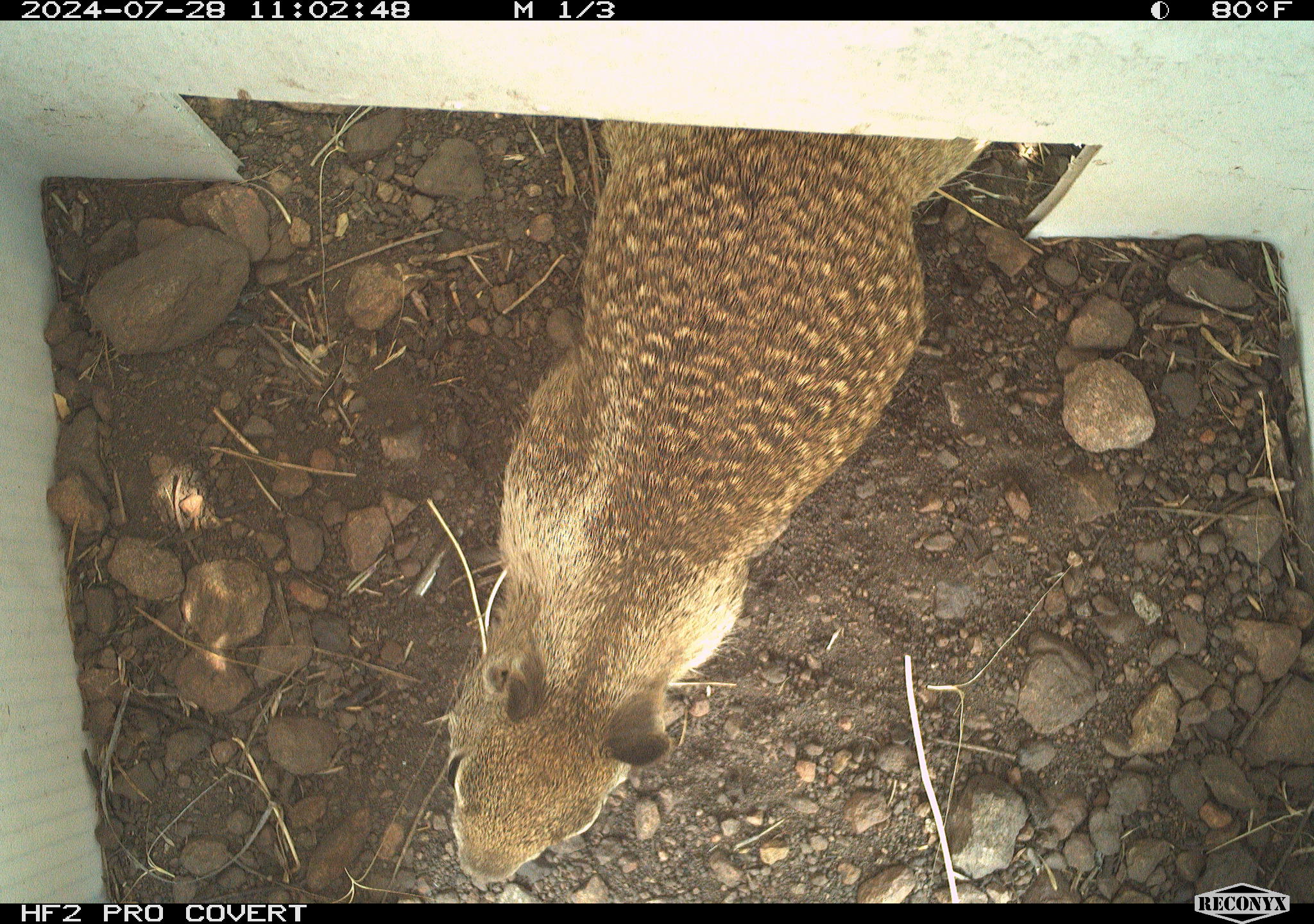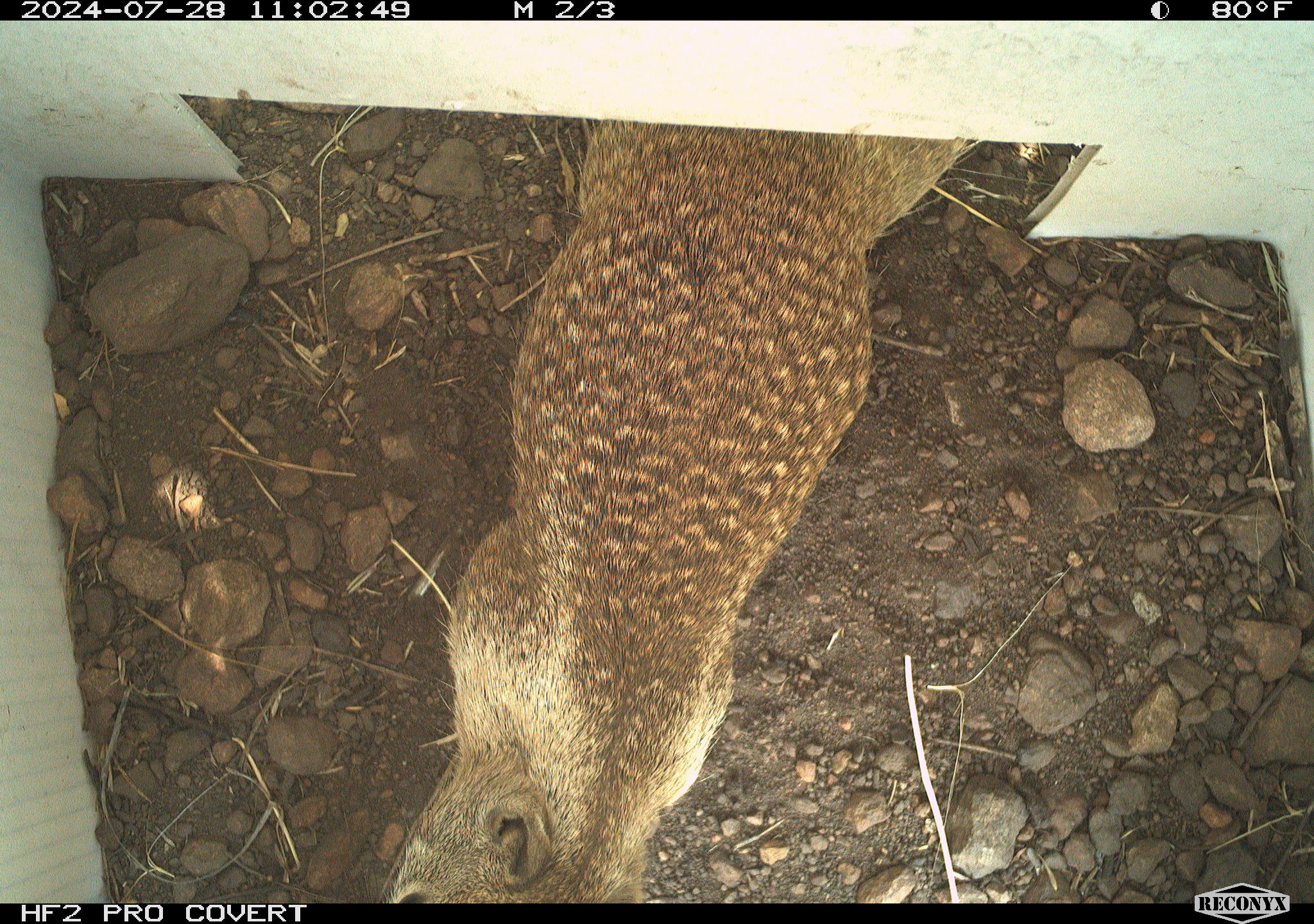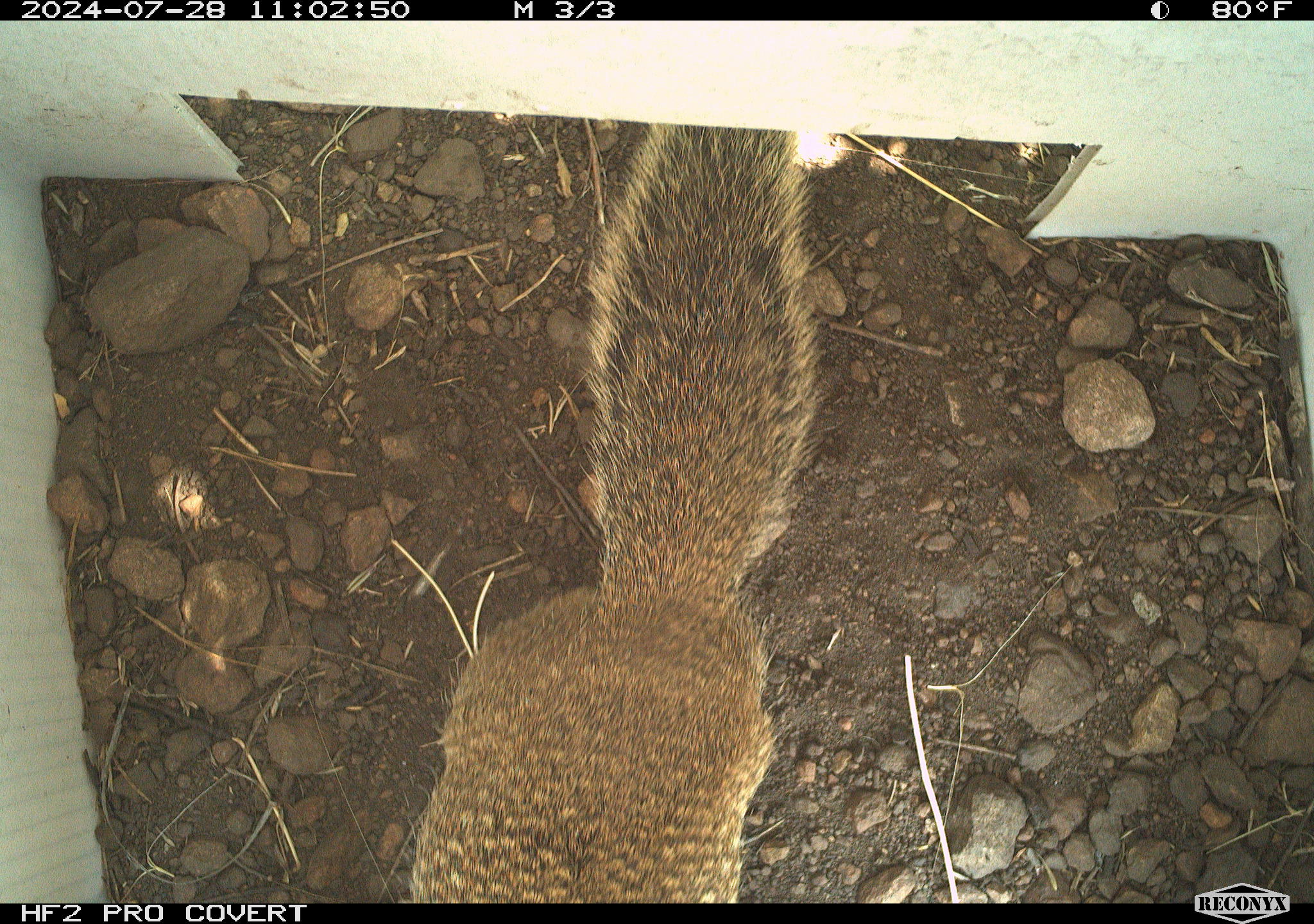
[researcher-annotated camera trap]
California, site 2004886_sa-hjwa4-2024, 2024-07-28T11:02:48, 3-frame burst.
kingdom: Animalia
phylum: Chordata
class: Mammalia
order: Rodentia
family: Sciuridae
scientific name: Sciuridae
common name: squirrels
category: sciuridae family